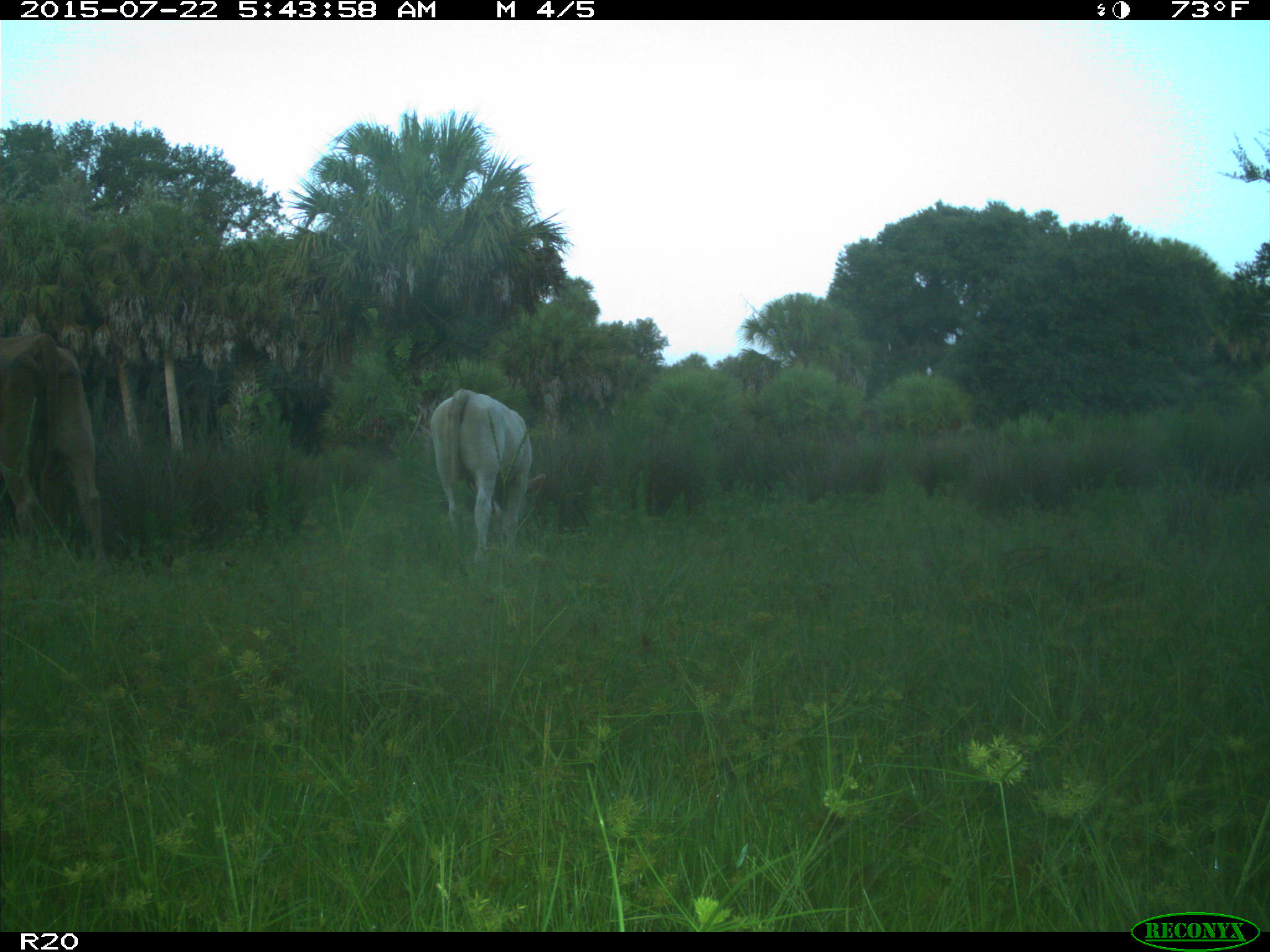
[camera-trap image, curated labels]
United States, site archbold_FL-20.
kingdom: Animalia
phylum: Chordata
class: Mammalia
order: Artiodactyla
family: Bovidae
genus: Bos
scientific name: Bos taurus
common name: domestic cow